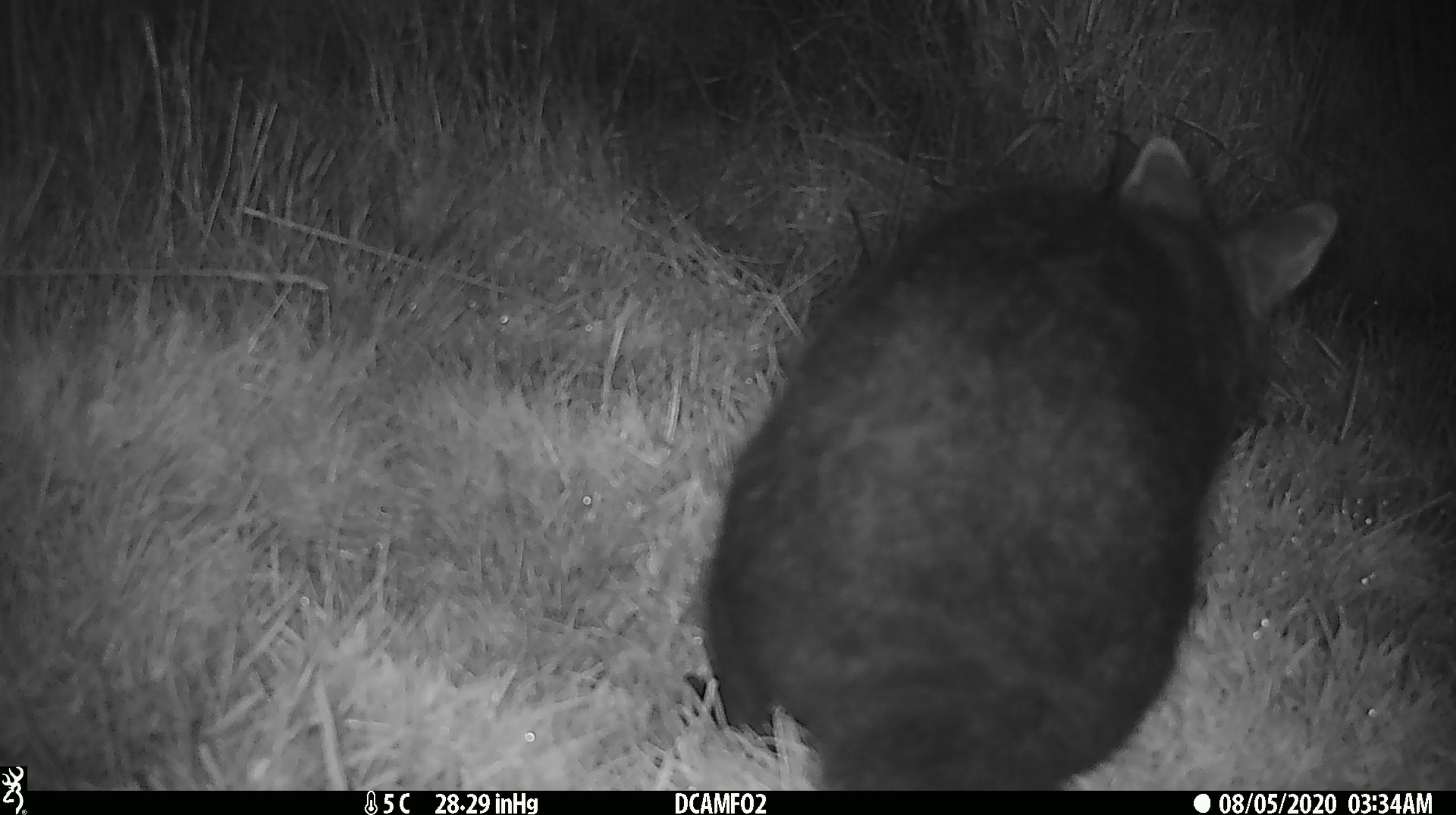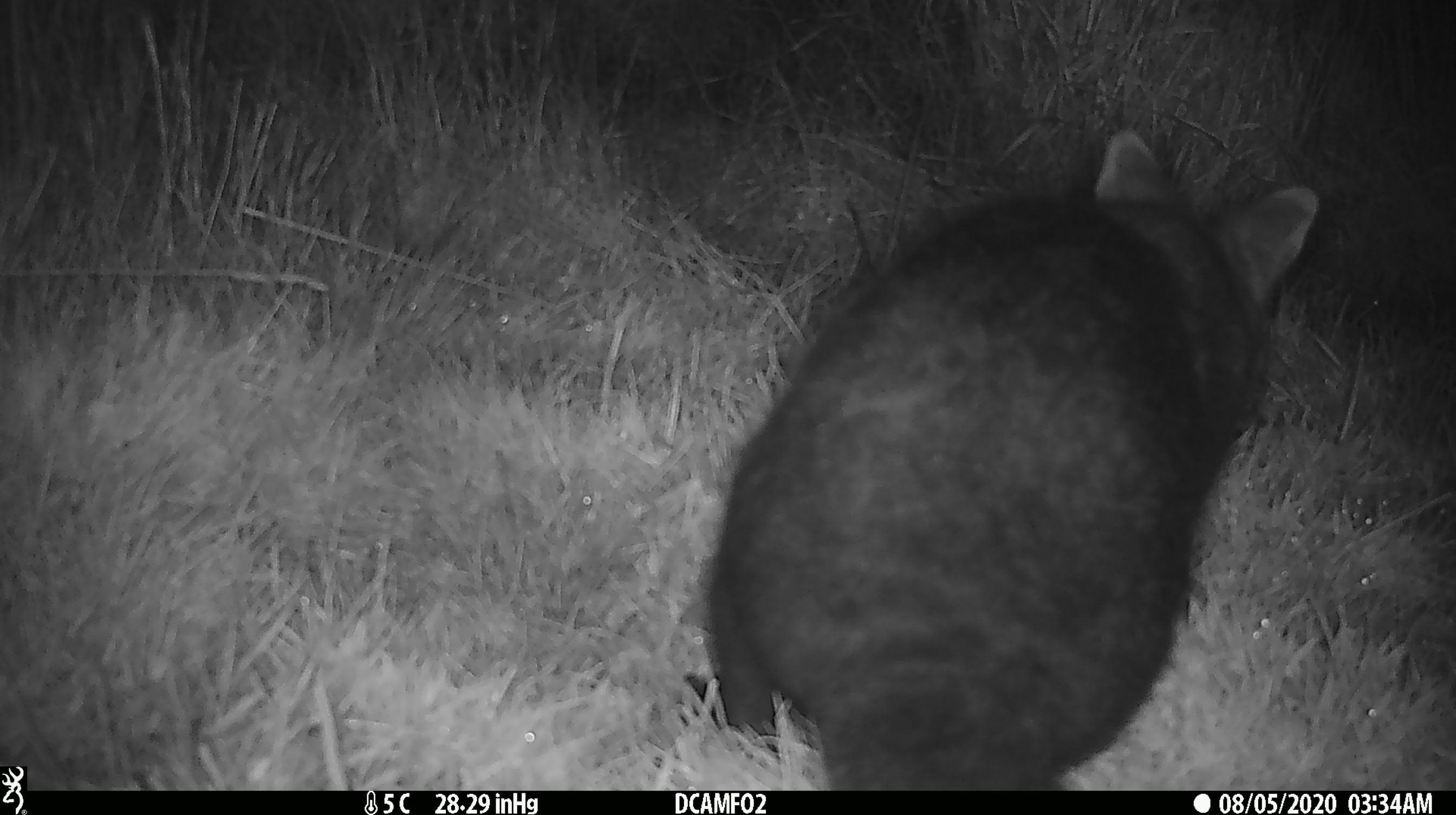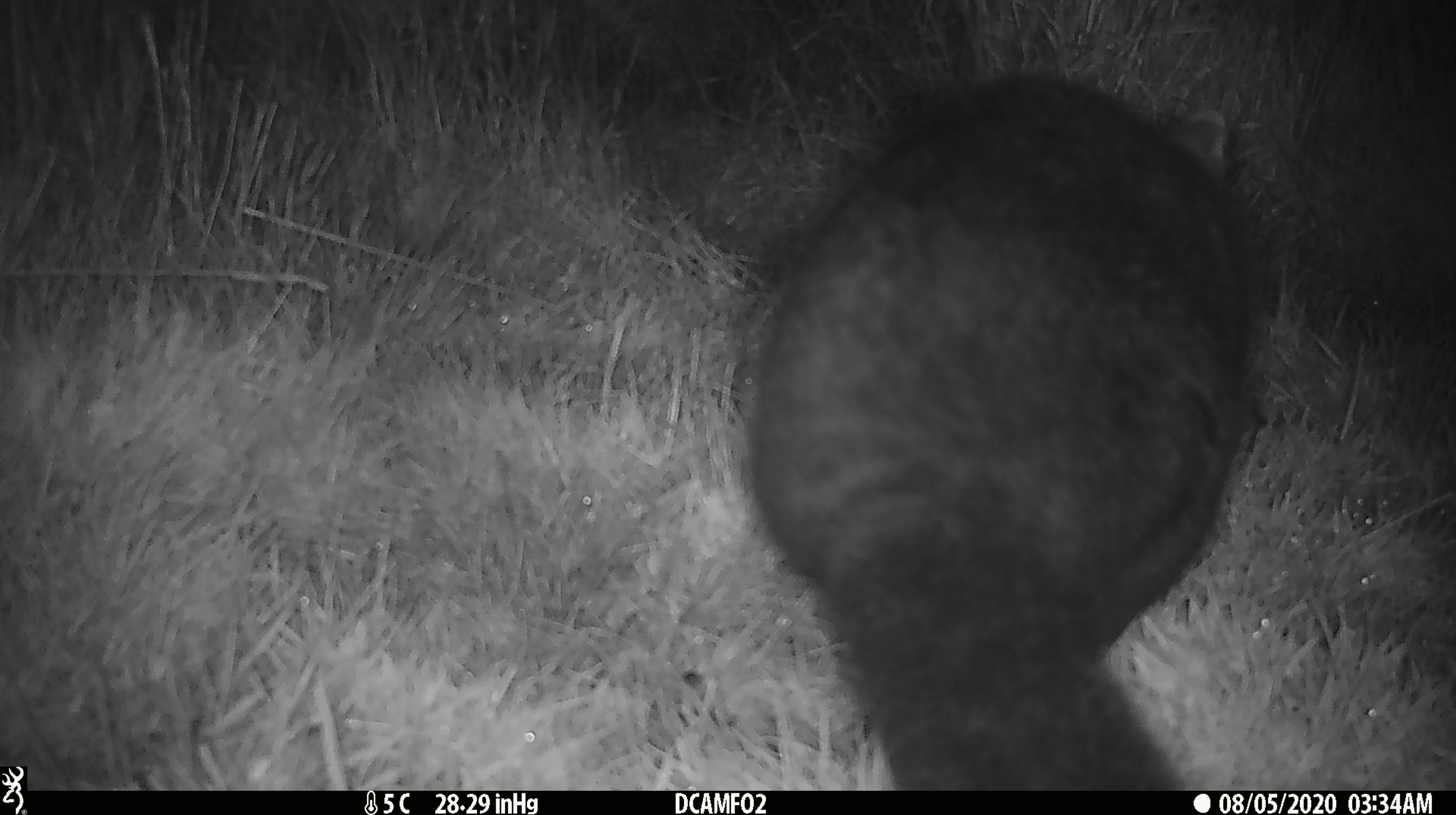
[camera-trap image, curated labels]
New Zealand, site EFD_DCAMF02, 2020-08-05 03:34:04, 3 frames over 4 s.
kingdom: Animalia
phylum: Chordata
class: Mammalia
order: Diprotodontia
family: Phalangeridae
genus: Trichosurus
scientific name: Trichosurus vulpecula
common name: common brushtail possum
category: possum